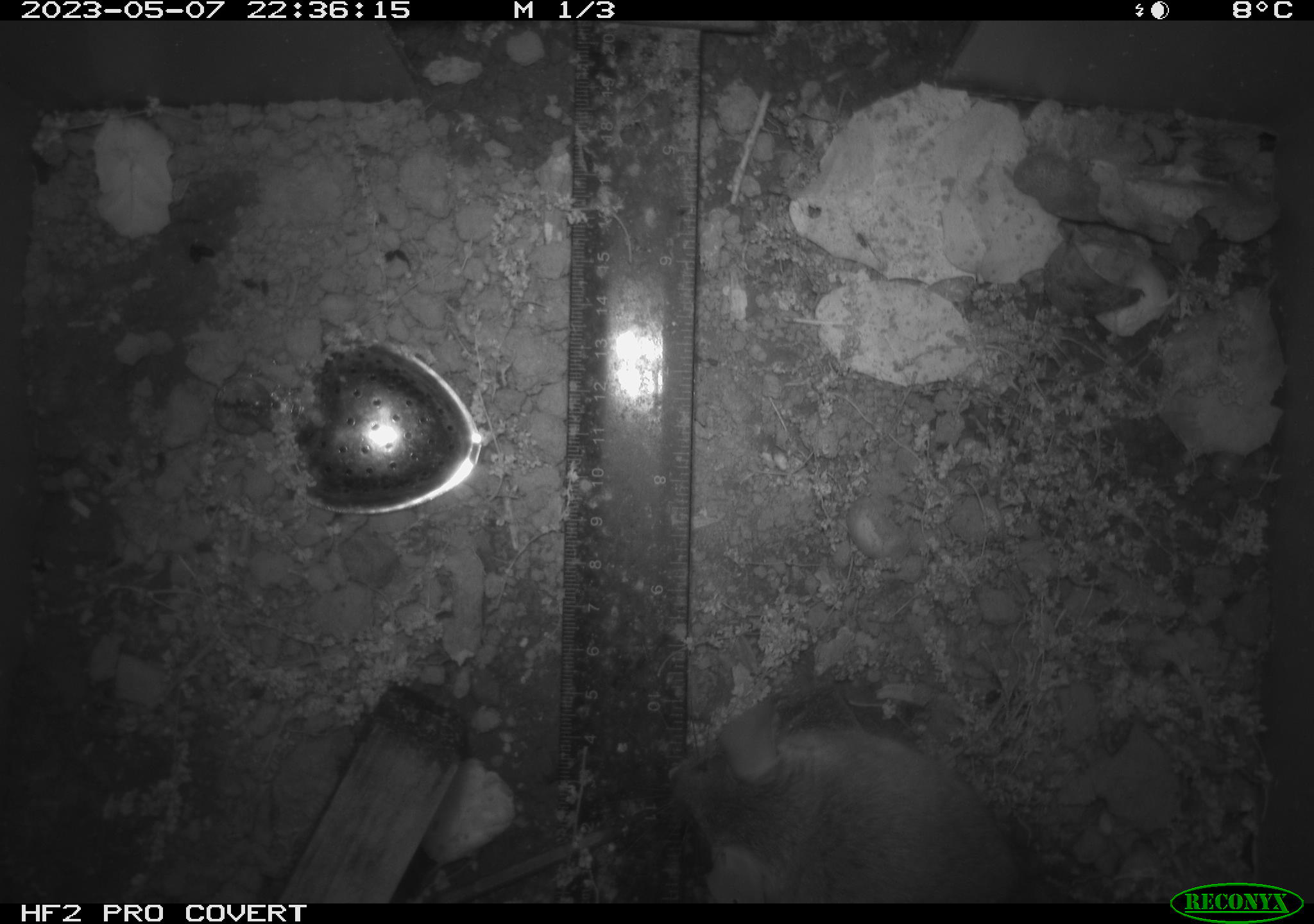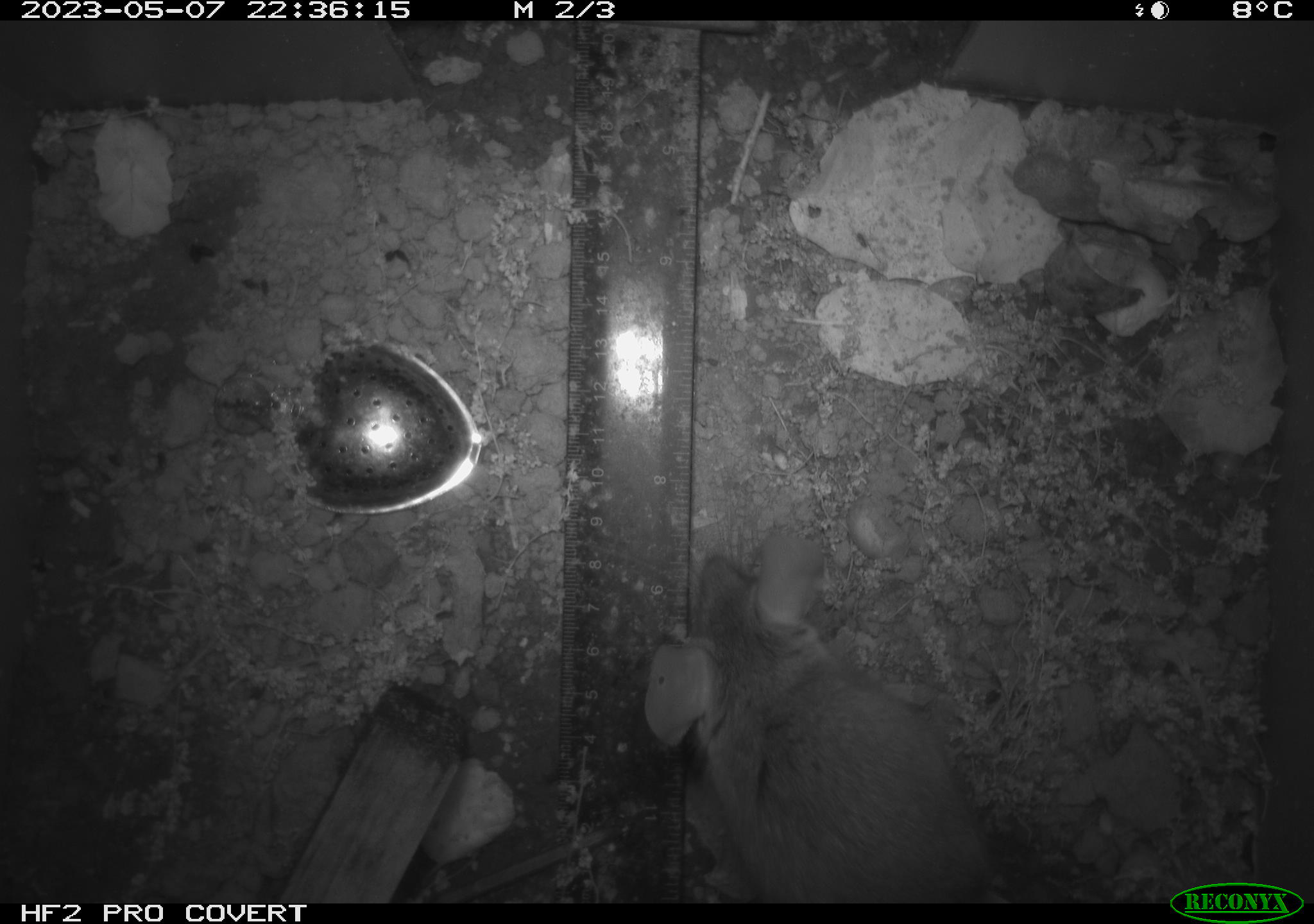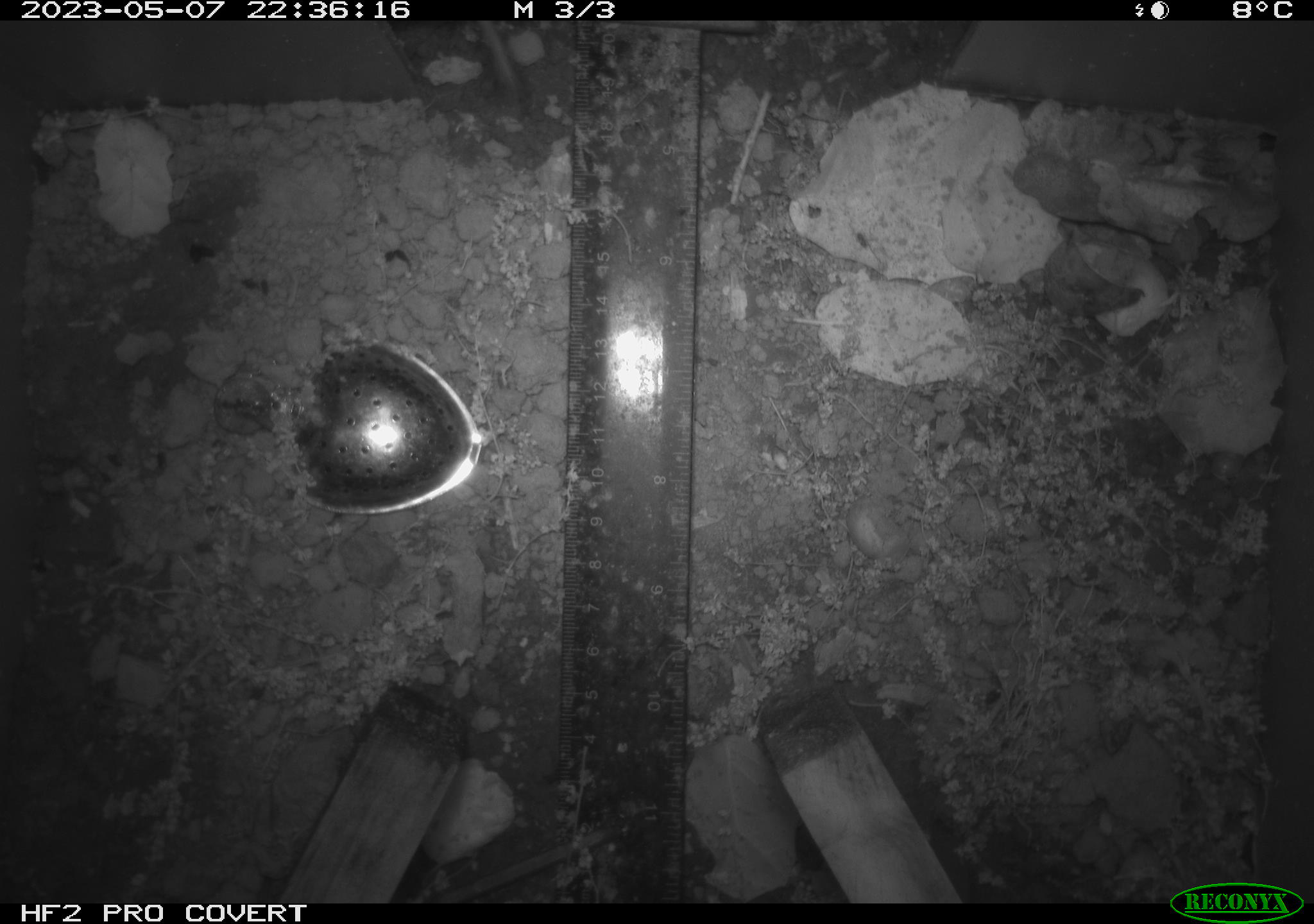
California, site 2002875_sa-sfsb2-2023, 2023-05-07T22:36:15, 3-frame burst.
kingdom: Animalia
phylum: Chordata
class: Mammalia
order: Rodentia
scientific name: Rodentia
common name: mouse species